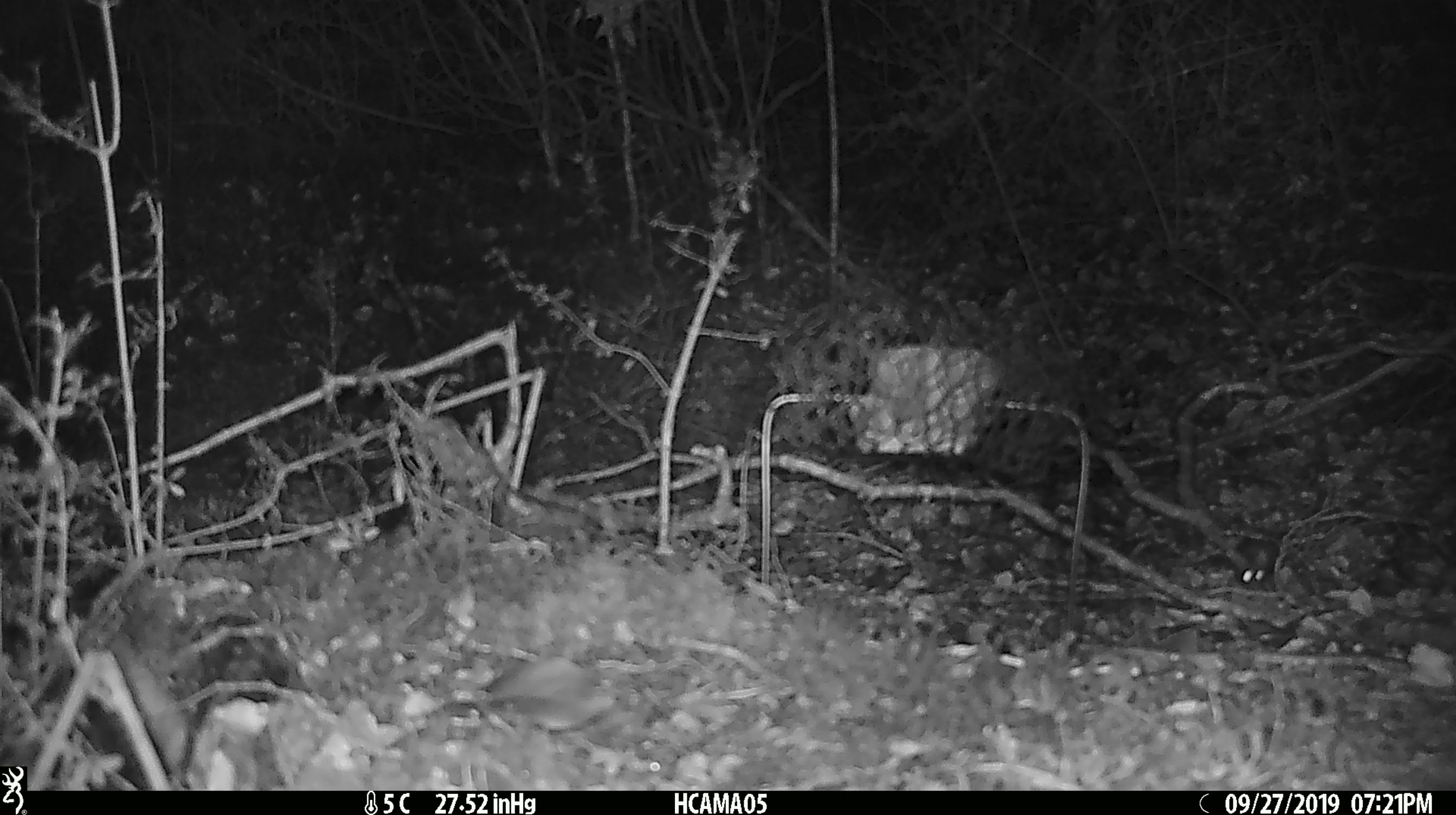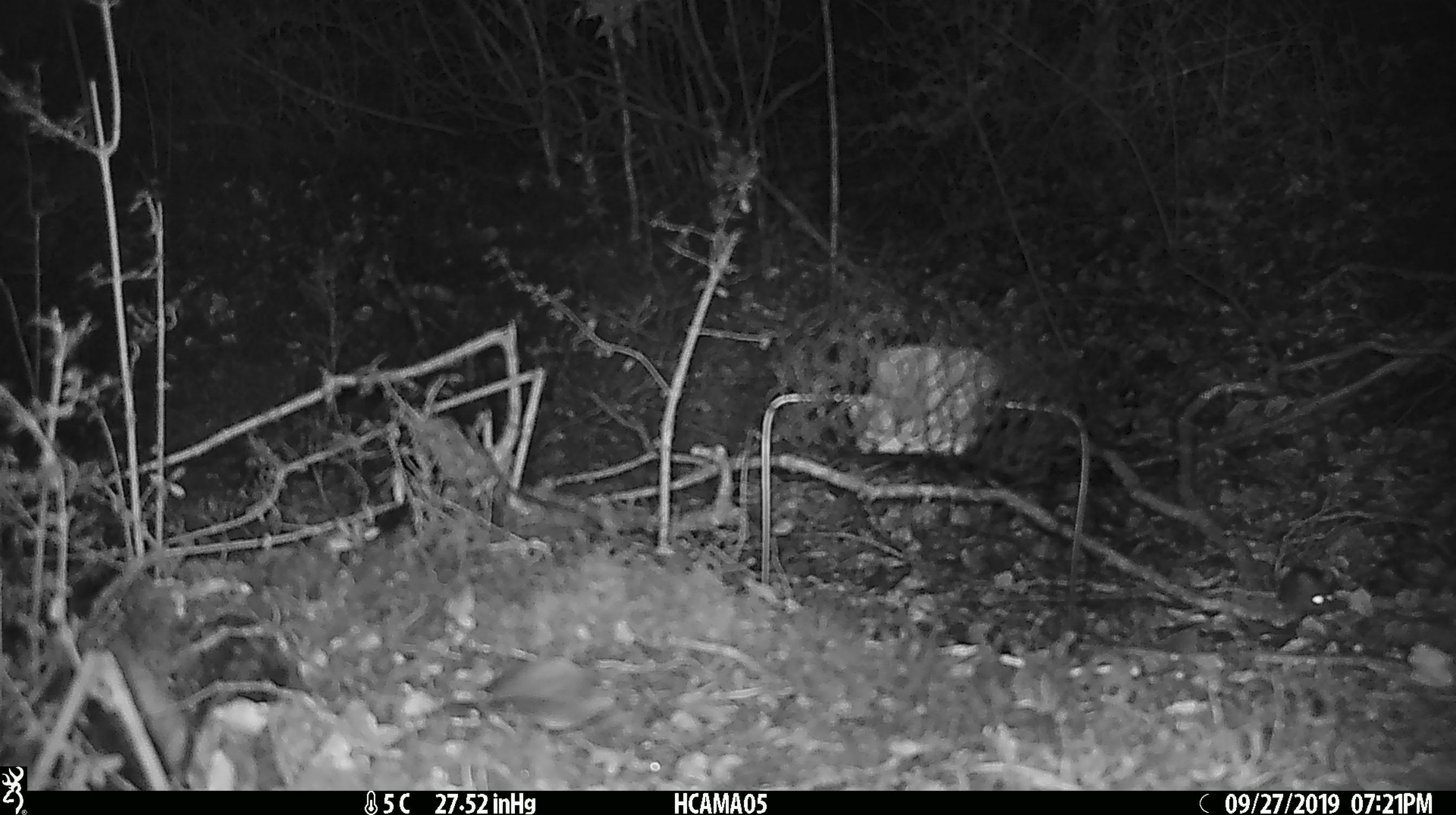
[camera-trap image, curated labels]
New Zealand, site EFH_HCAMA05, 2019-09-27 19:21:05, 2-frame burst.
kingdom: Animalia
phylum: Chordata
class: Mammalia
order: Rodentia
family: Muridae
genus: Mus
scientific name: Mus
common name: mouse